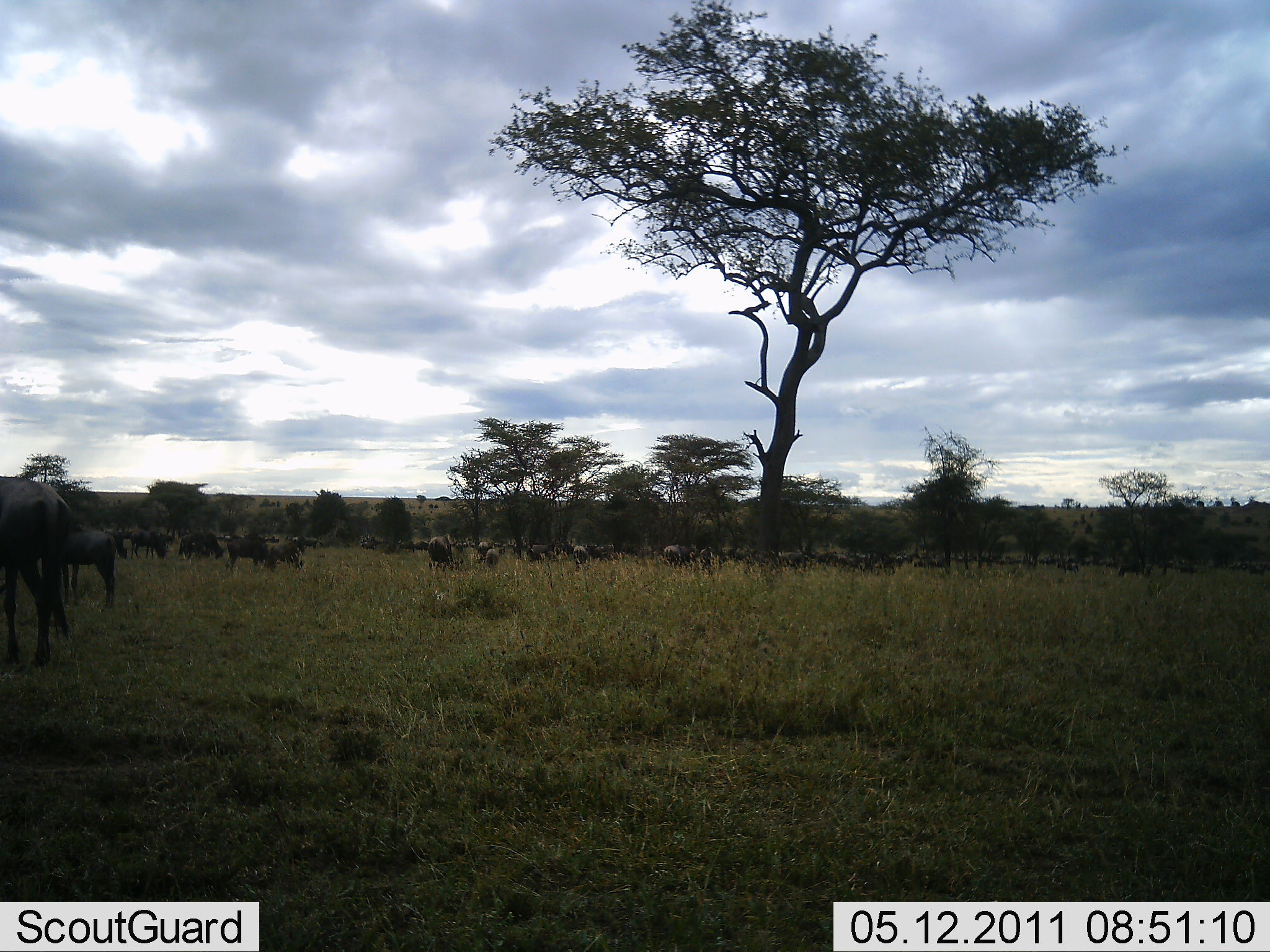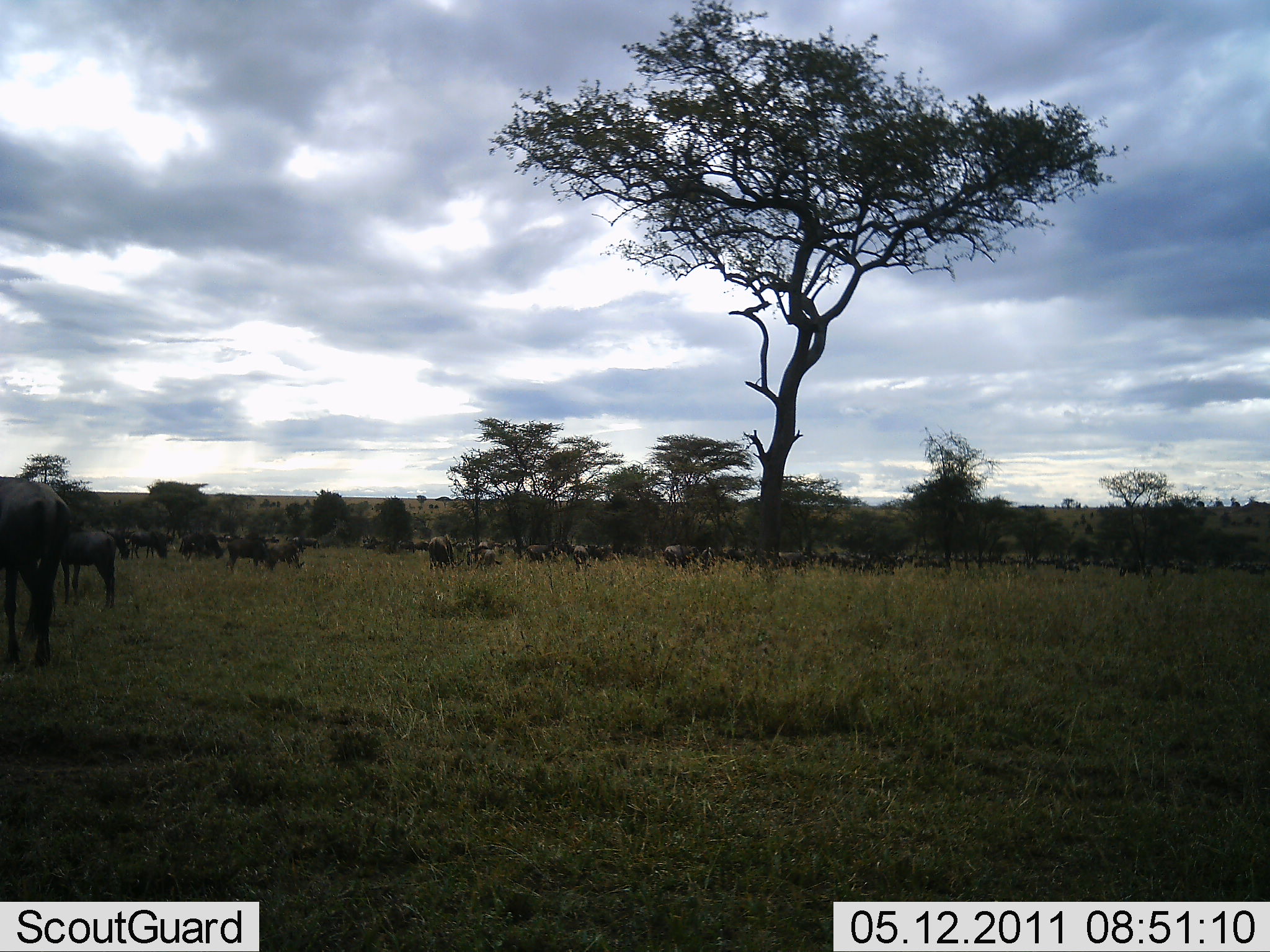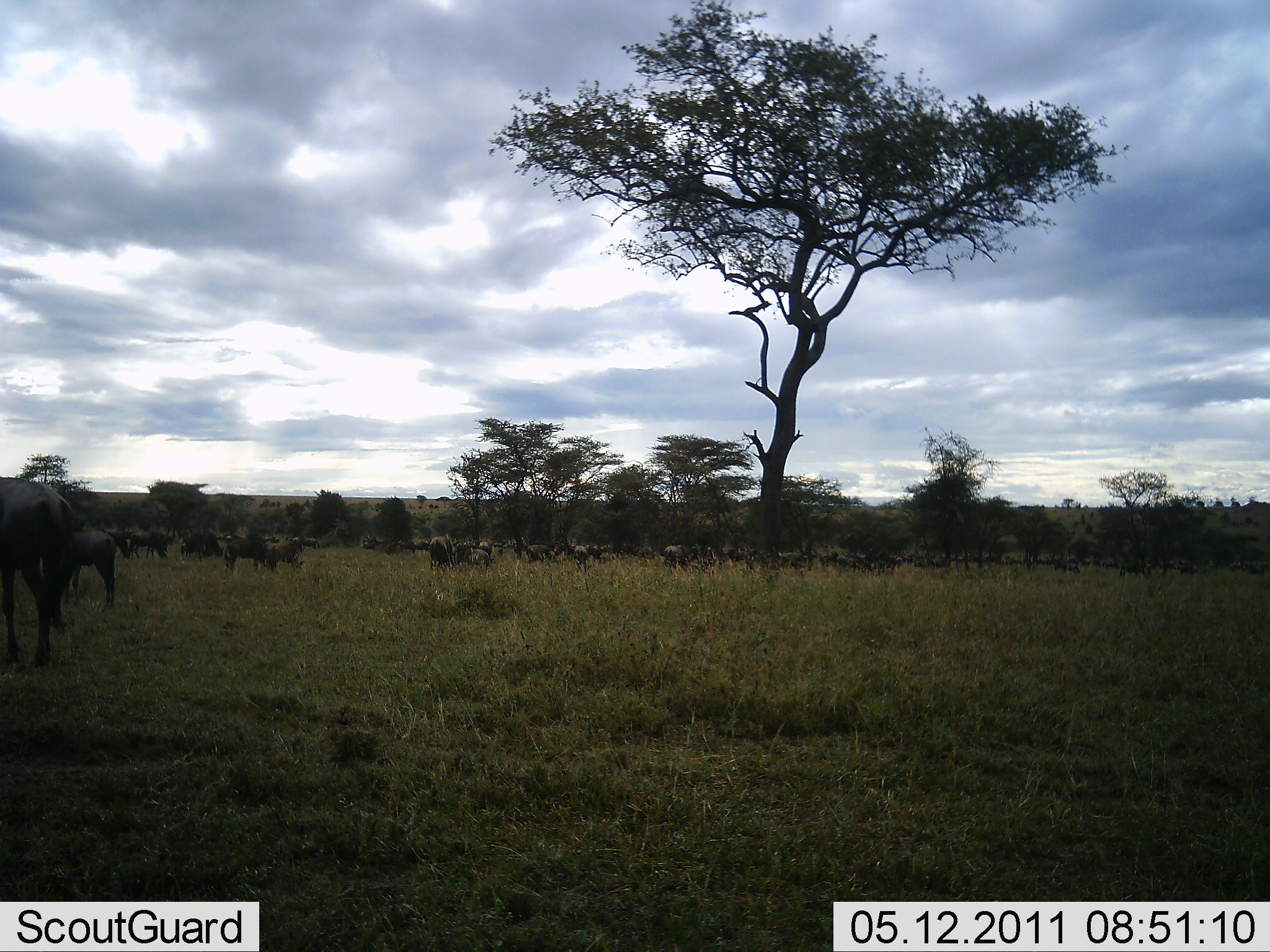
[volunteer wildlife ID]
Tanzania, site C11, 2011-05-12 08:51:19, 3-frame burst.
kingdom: Animalia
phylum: Chordata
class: Mammalia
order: Artiodactyla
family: Bovidae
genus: Connochaetes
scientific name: Connochaetes taurinus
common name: blue wildebeest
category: wildebeest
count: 11-50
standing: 27%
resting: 9%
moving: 18%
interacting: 9%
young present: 0%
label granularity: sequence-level